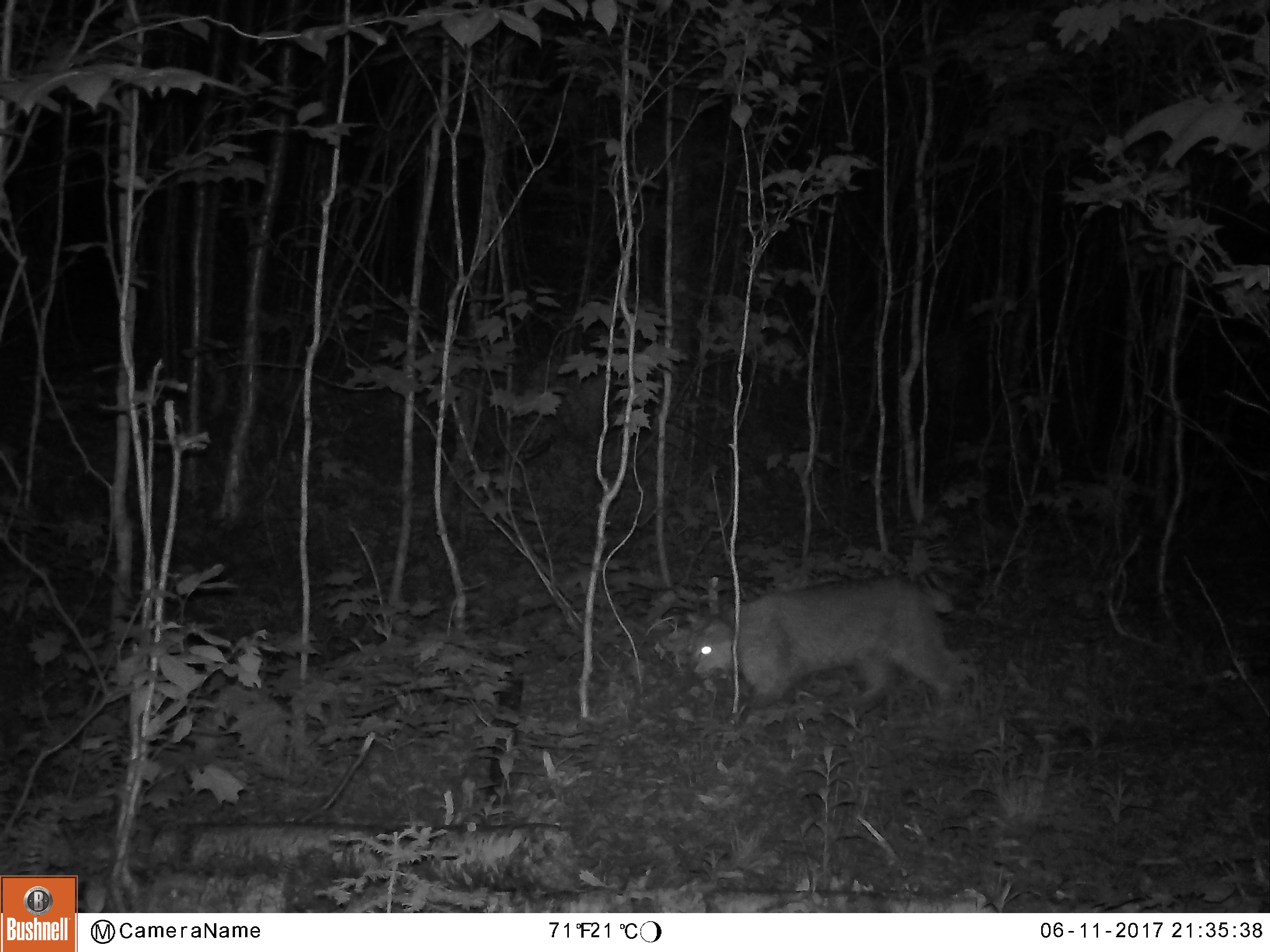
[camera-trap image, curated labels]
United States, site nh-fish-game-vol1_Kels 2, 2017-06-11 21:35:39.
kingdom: Animalia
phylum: Chordata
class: Mammalia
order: Carnivora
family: Felidae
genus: Lynx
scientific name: Lynx rufus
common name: bobcat